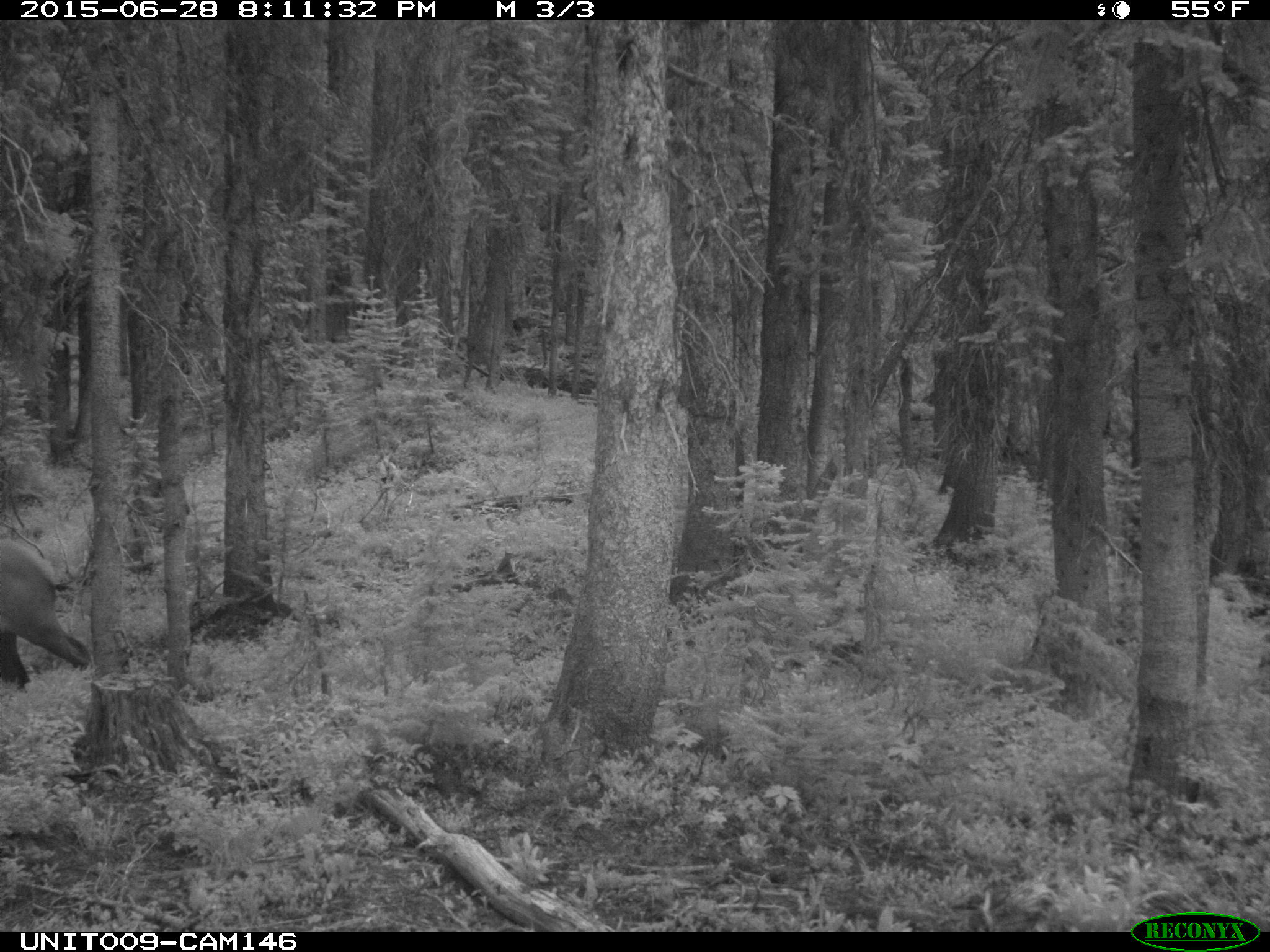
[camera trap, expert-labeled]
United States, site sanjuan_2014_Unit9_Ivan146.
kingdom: Animalia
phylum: Chordata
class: Mammalia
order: Artiodactyla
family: Cervidae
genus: Cervus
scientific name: Cervus elaphus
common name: red deer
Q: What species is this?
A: Cervus elaphus (red deer).